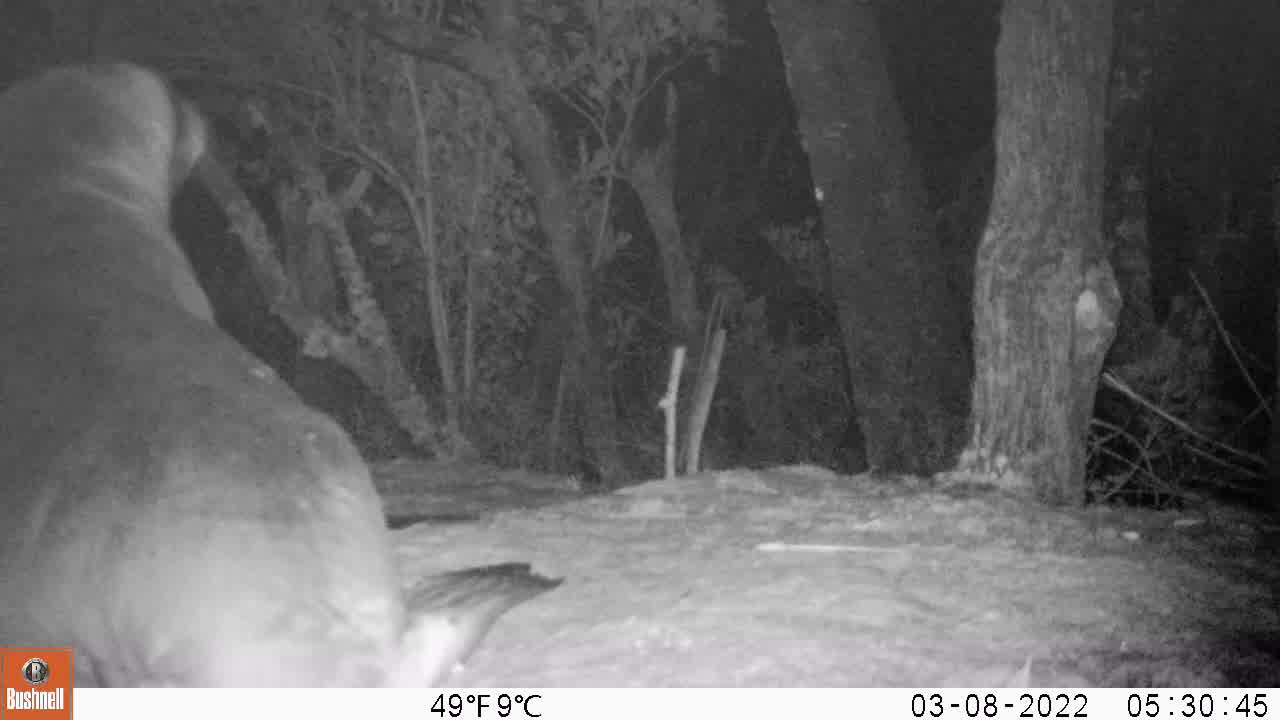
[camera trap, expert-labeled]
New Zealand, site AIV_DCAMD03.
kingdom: Animalia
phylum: Chordata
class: Mammalia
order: Carnivora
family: Otariidae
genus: Phocarctos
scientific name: Phocarctos hookeri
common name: new zealand sea lion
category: sealion